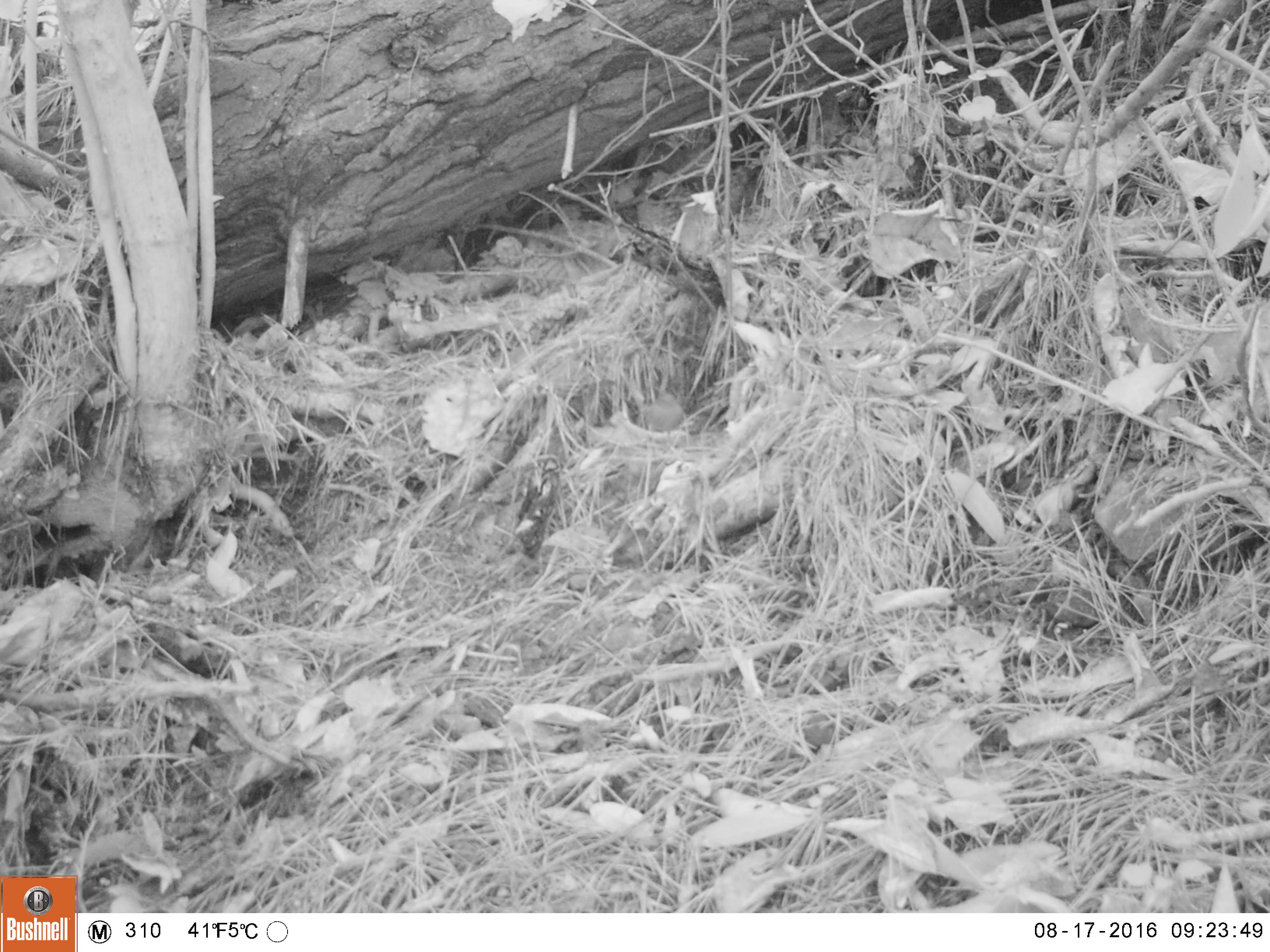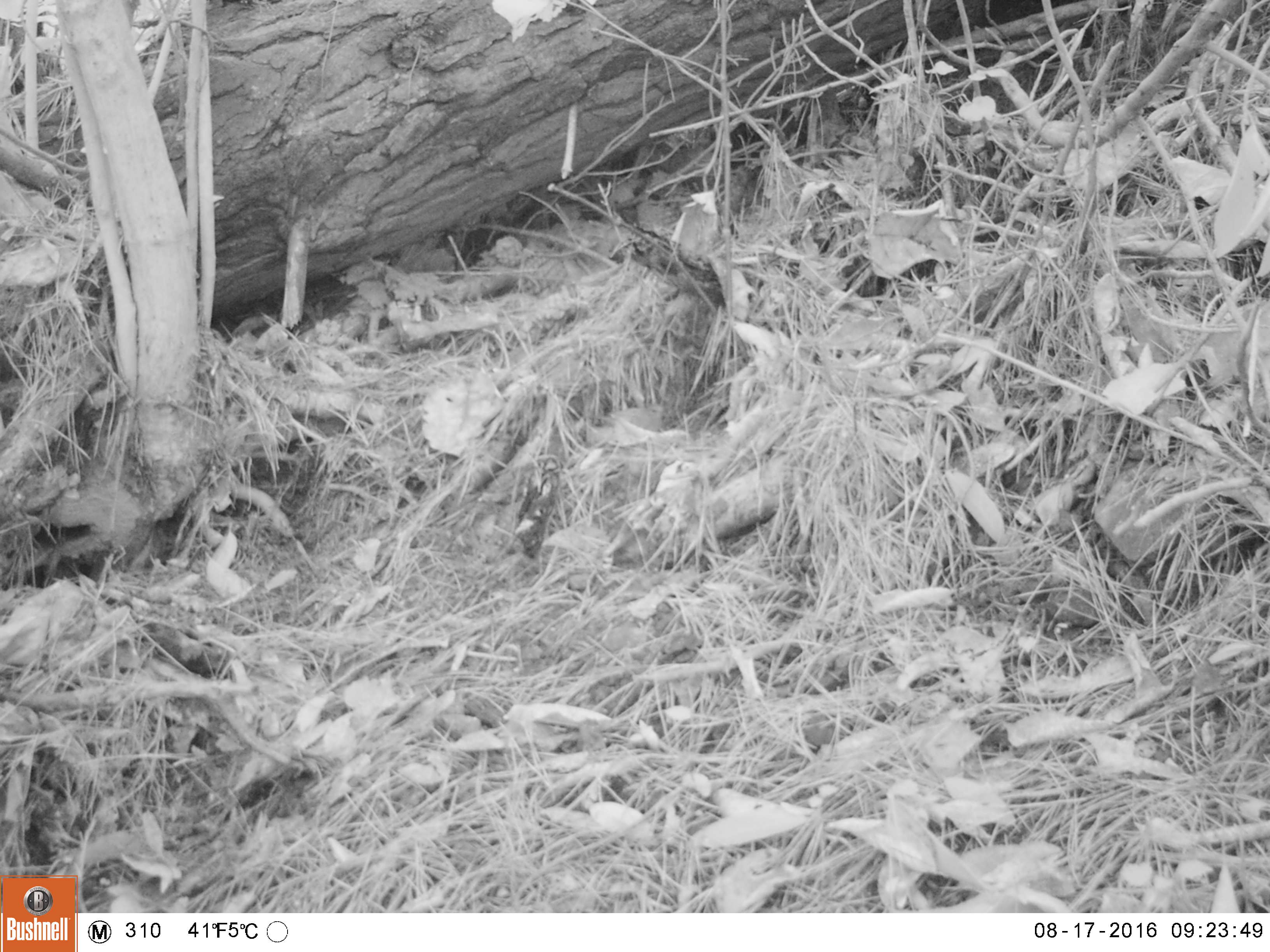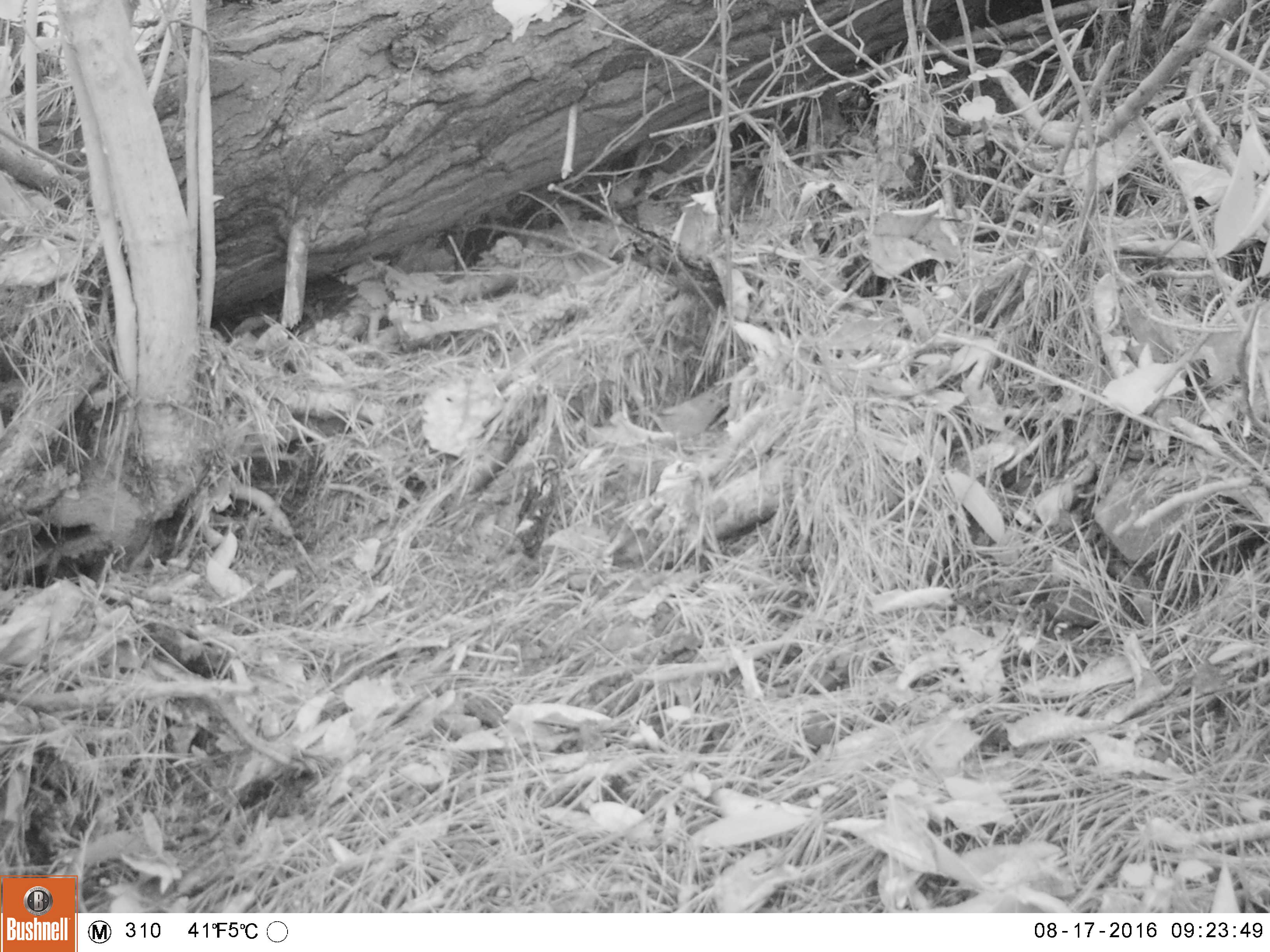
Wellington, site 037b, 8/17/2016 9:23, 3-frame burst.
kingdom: Animalia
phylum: Chordata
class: Aves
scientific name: Aves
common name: bird